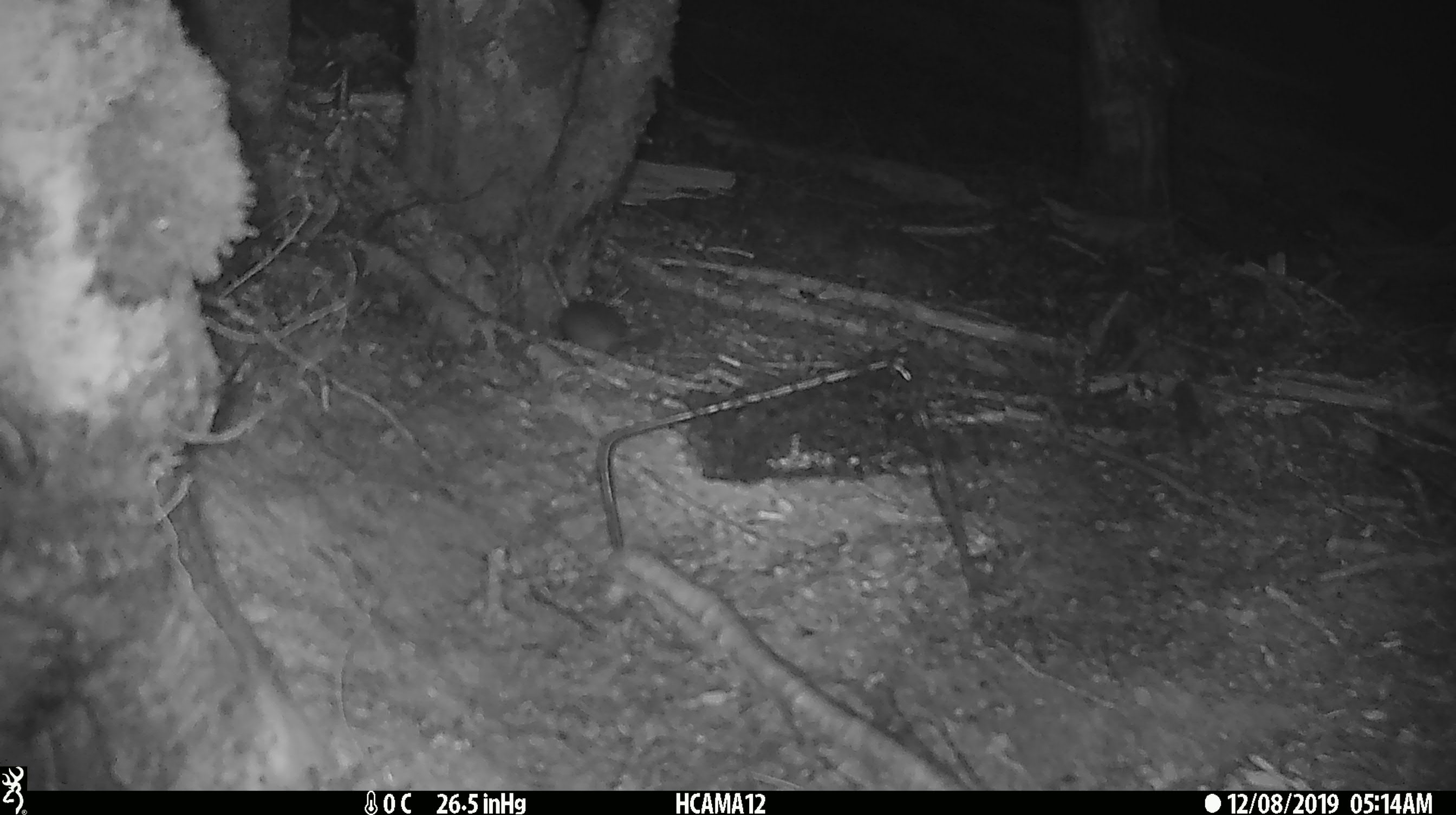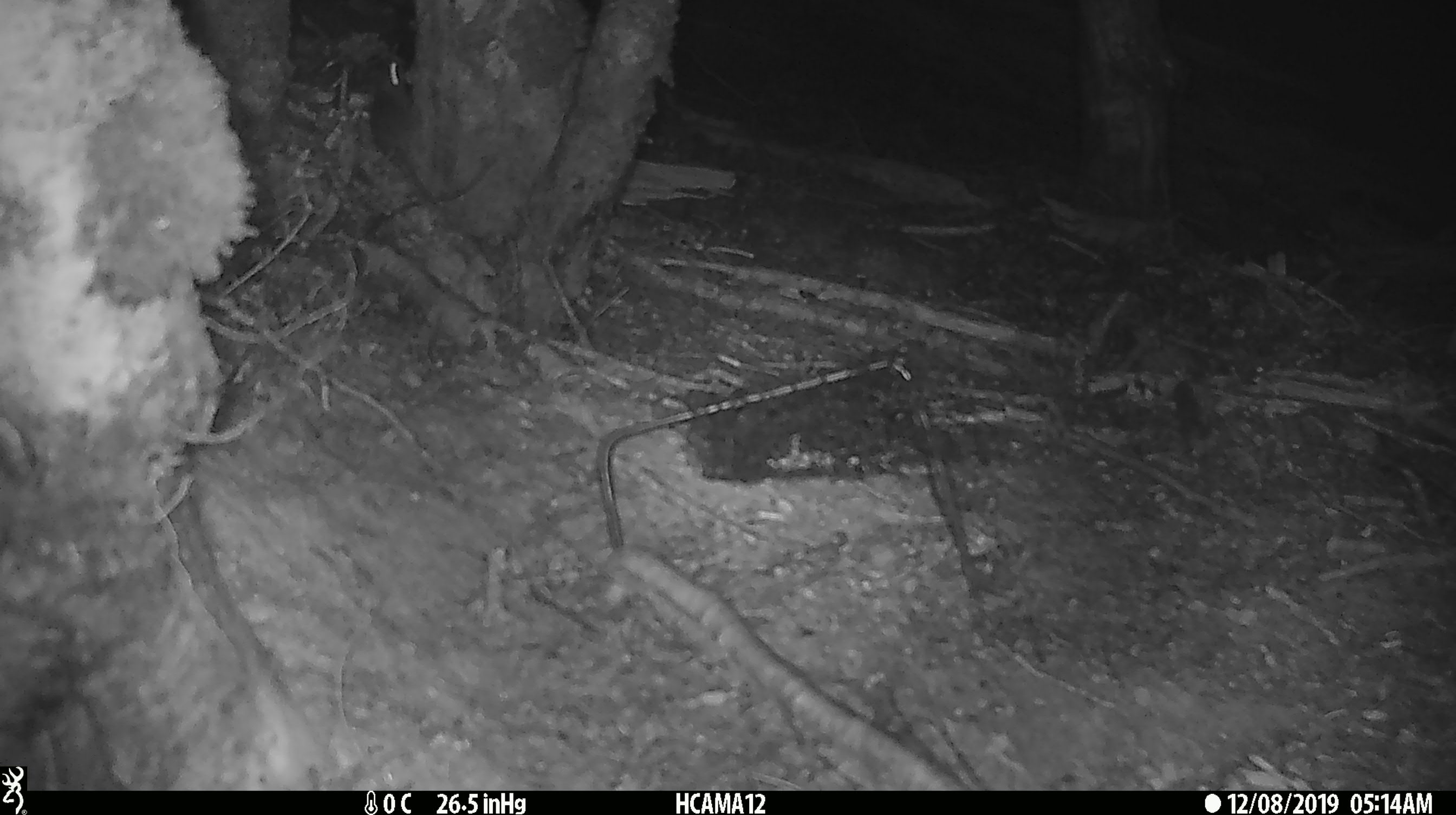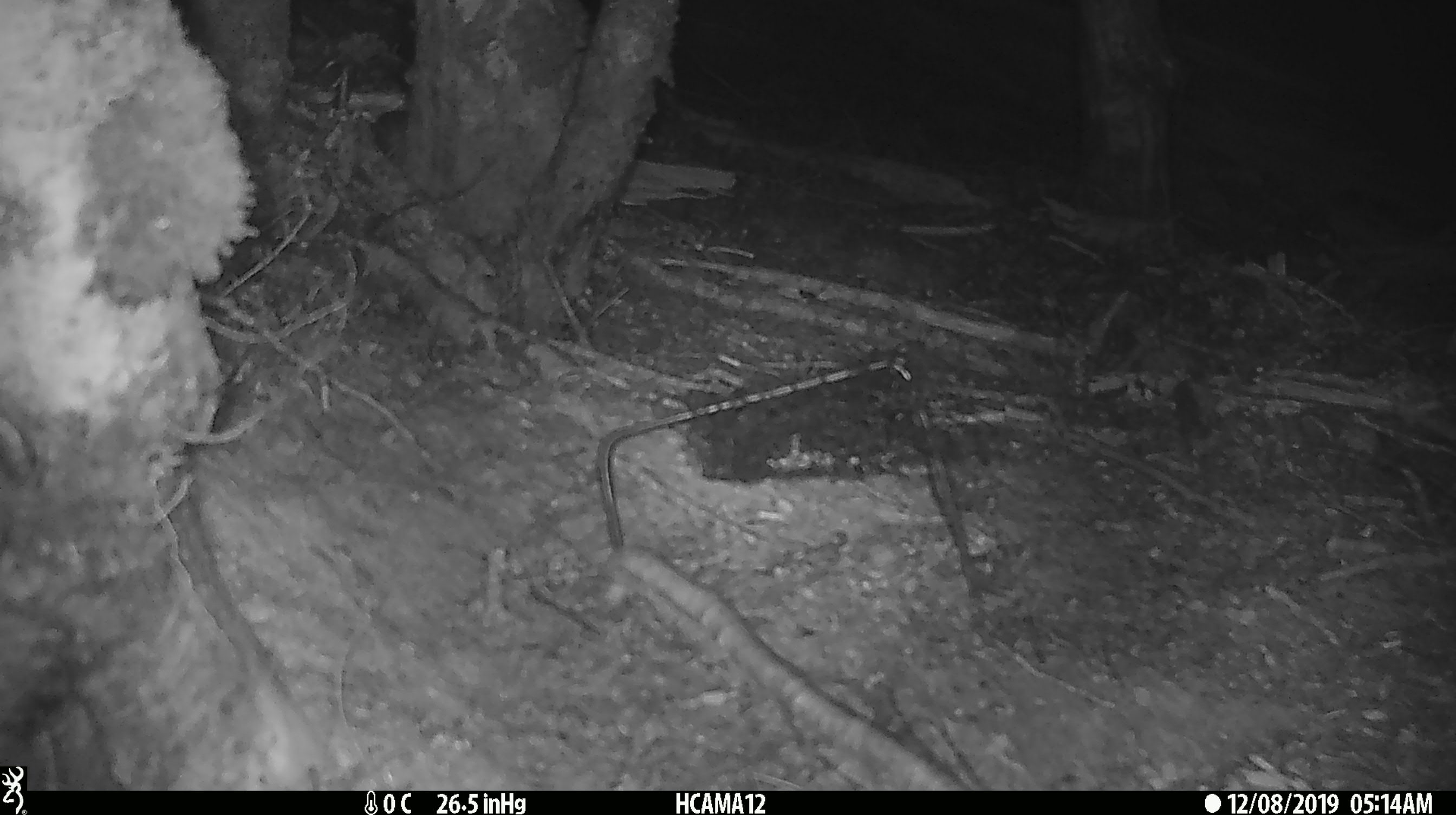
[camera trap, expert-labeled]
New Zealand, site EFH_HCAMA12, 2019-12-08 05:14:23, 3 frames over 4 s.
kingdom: Animalia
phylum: Chordata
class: Mammalia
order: Rodentia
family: Muridae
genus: Mus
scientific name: Mus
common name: mouse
Mouse (Mus).